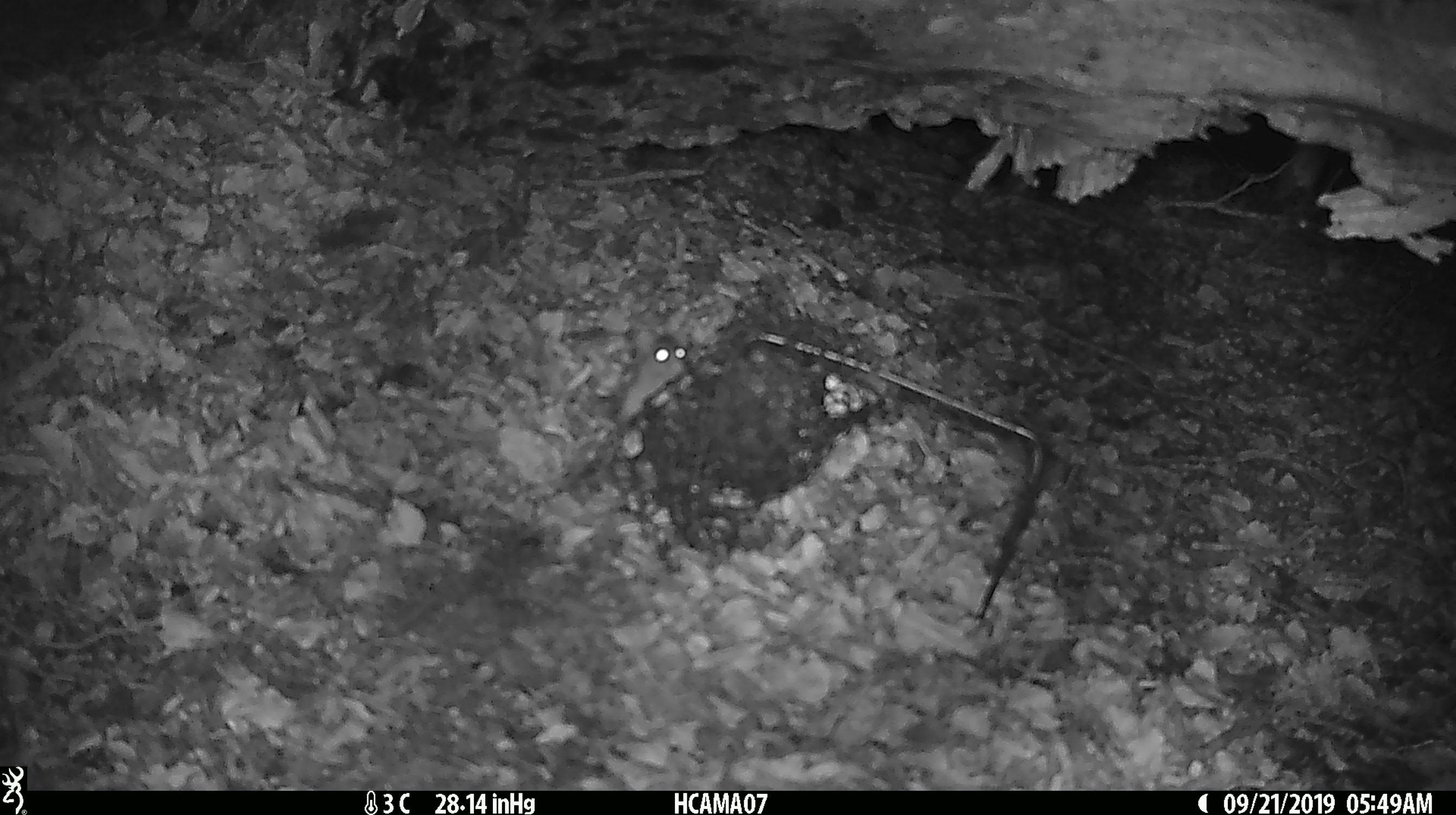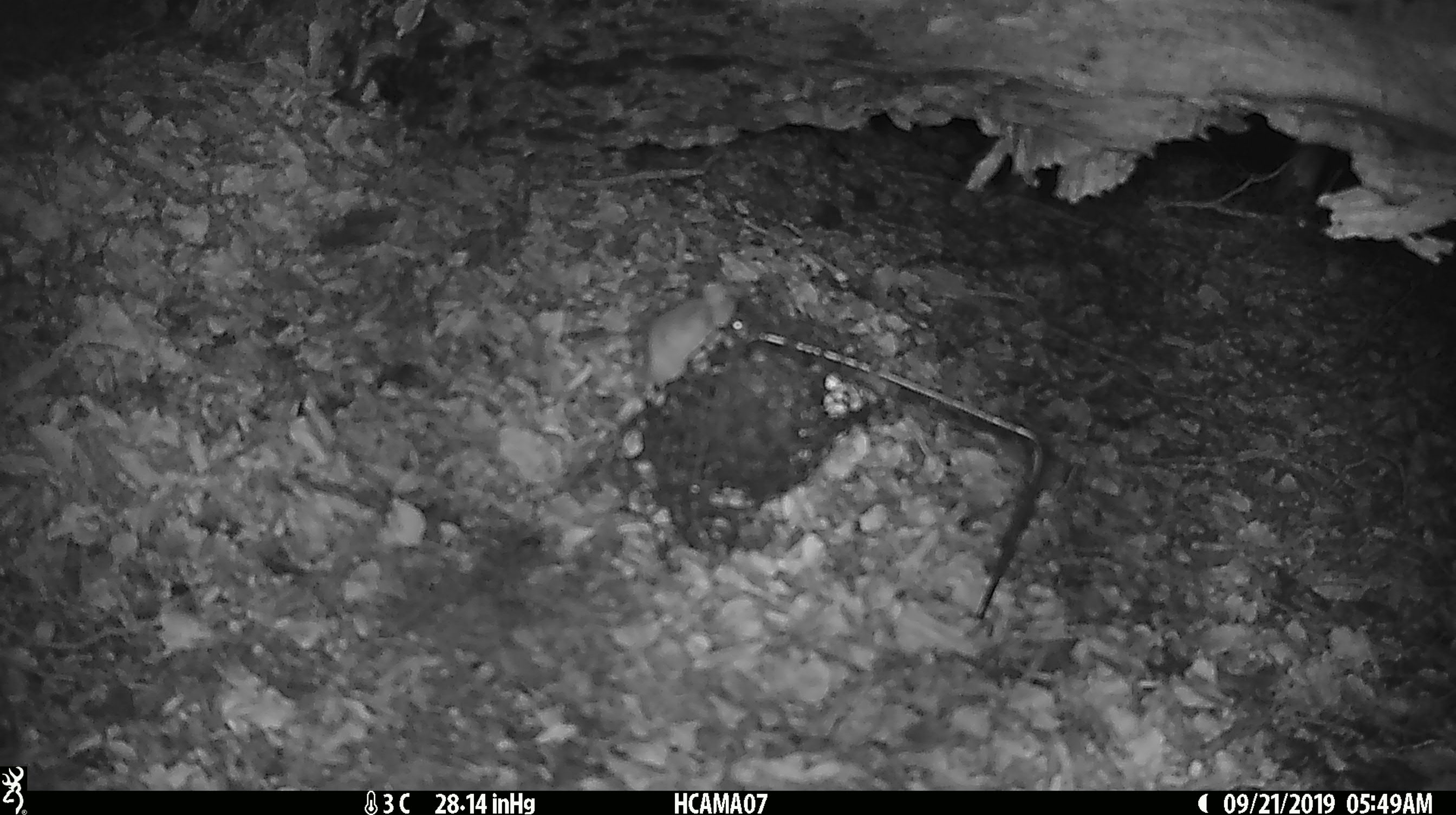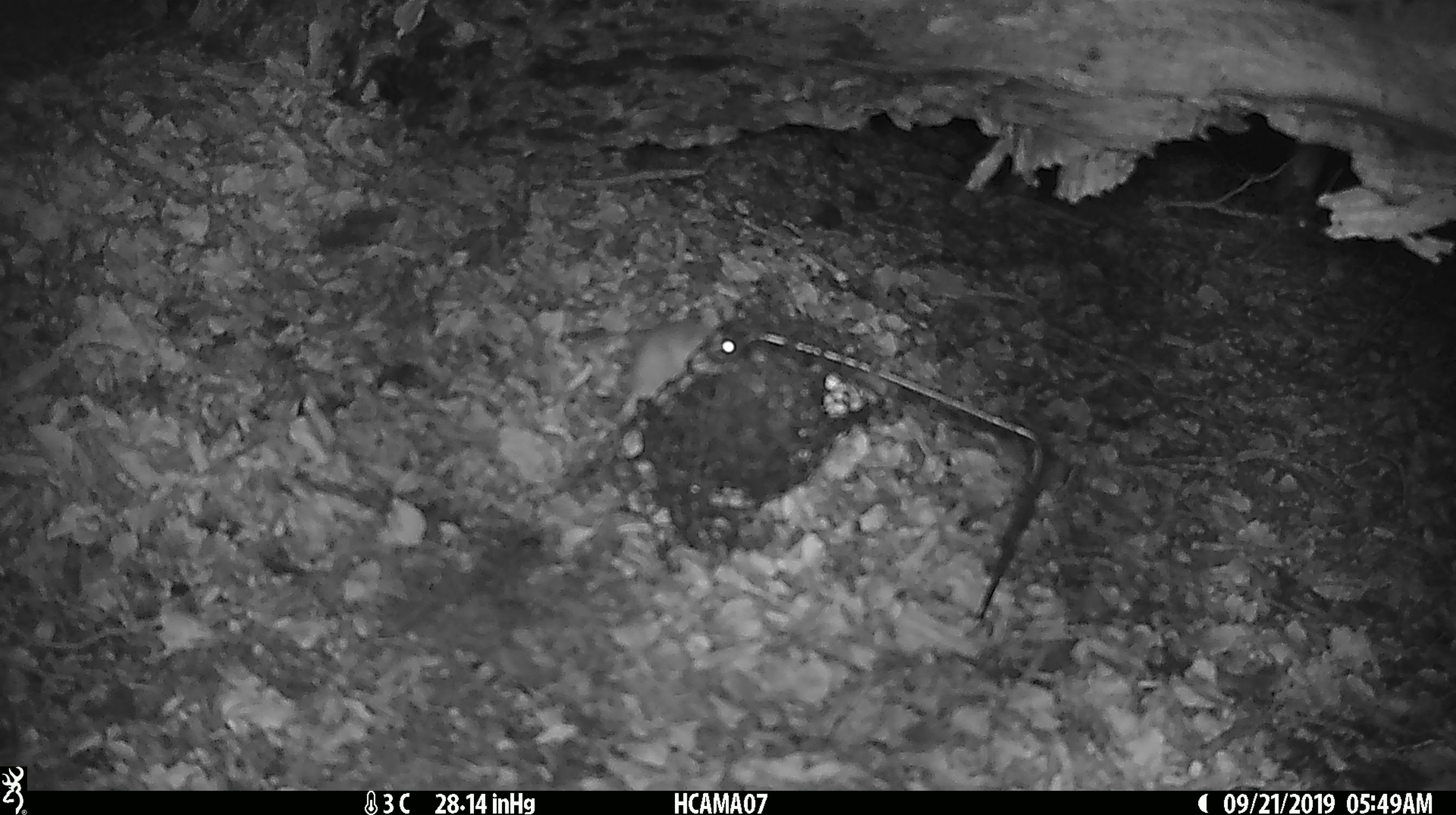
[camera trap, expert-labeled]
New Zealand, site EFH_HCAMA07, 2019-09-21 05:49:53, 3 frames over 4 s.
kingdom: Animalia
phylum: Chordata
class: Mammalia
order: Rodentia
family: Muridae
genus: Mus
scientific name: Mus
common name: mouse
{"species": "mouse (Mus)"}